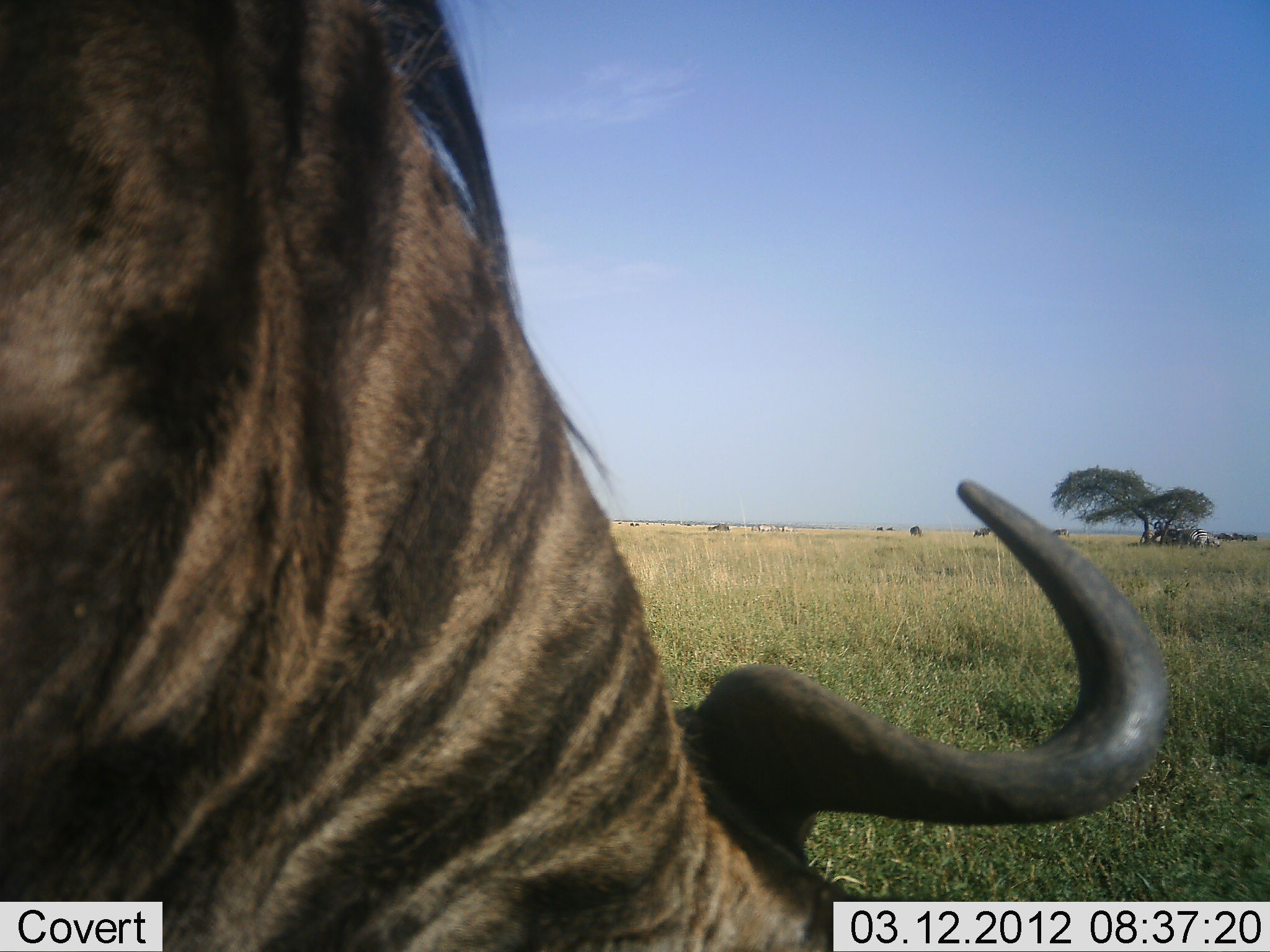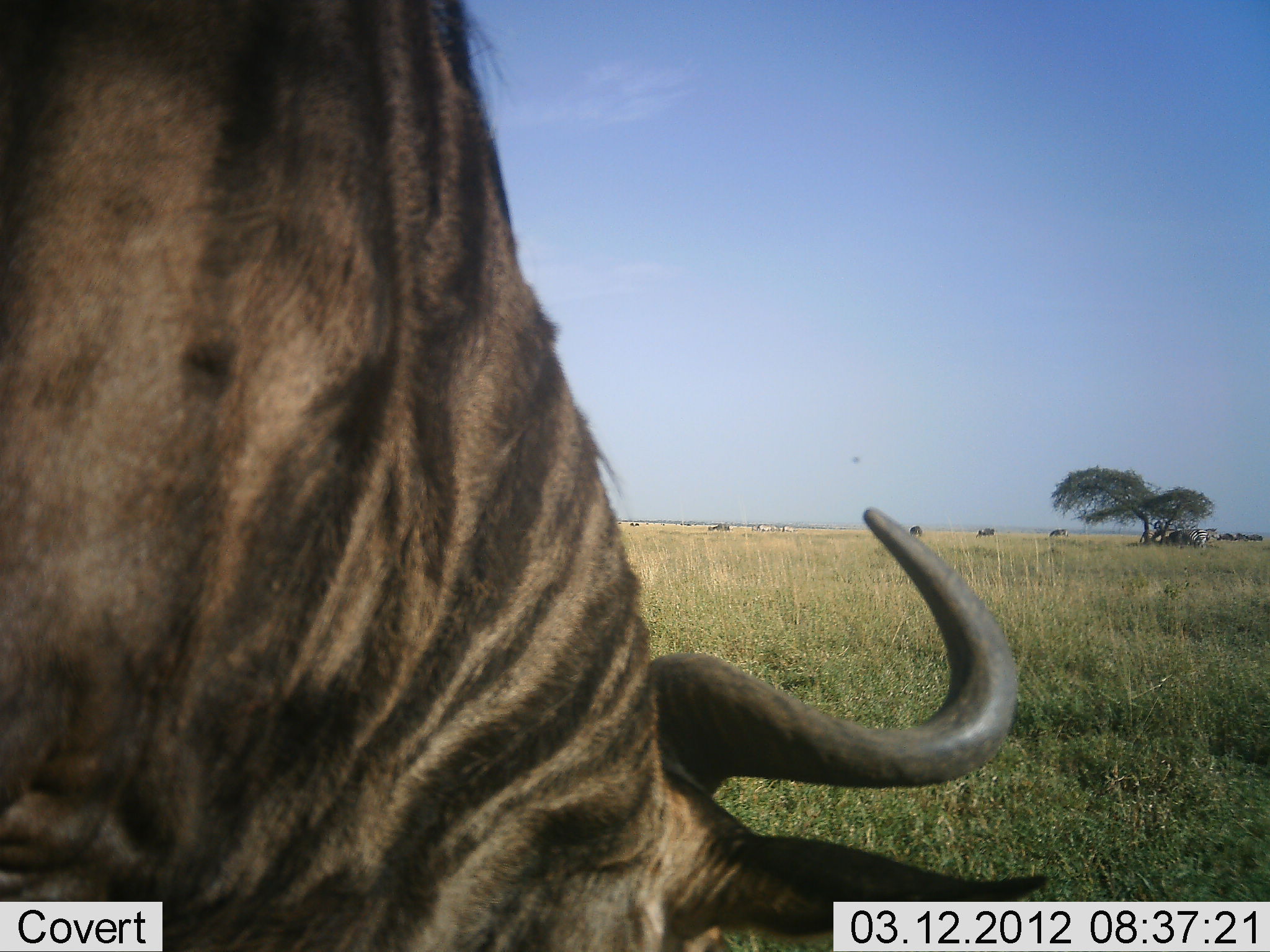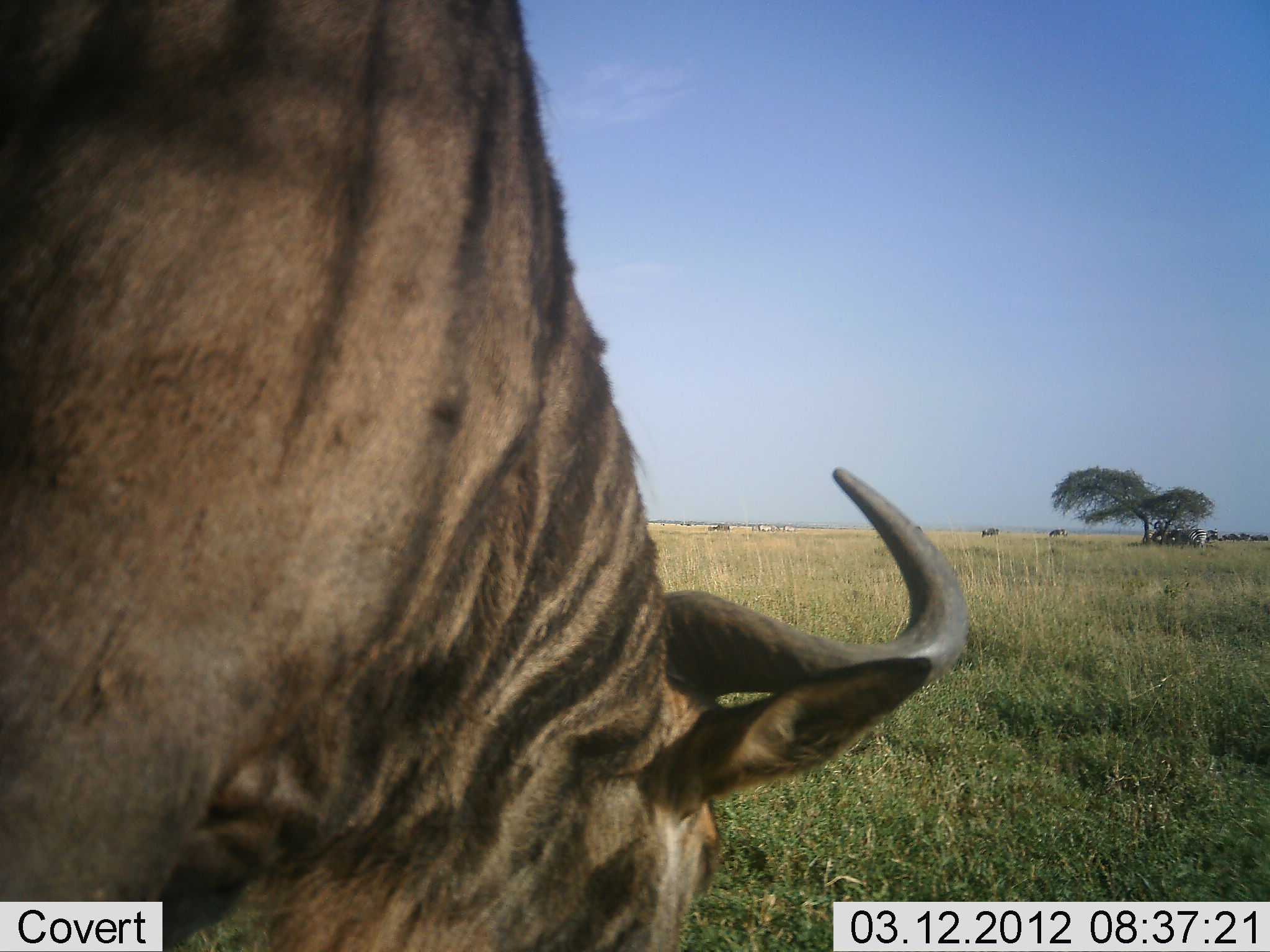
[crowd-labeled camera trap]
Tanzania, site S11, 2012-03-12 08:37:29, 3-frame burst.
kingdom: Animalia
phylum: Chordata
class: Mammalia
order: Artiodactyla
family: Bovidae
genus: Connochaetes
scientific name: Connochaetes taurinus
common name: blue wildebeest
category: wildebeest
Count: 1.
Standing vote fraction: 38%.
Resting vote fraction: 5%.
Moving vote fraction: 10%.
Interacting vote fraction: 0%.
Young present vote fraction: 0%.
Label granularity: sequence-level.